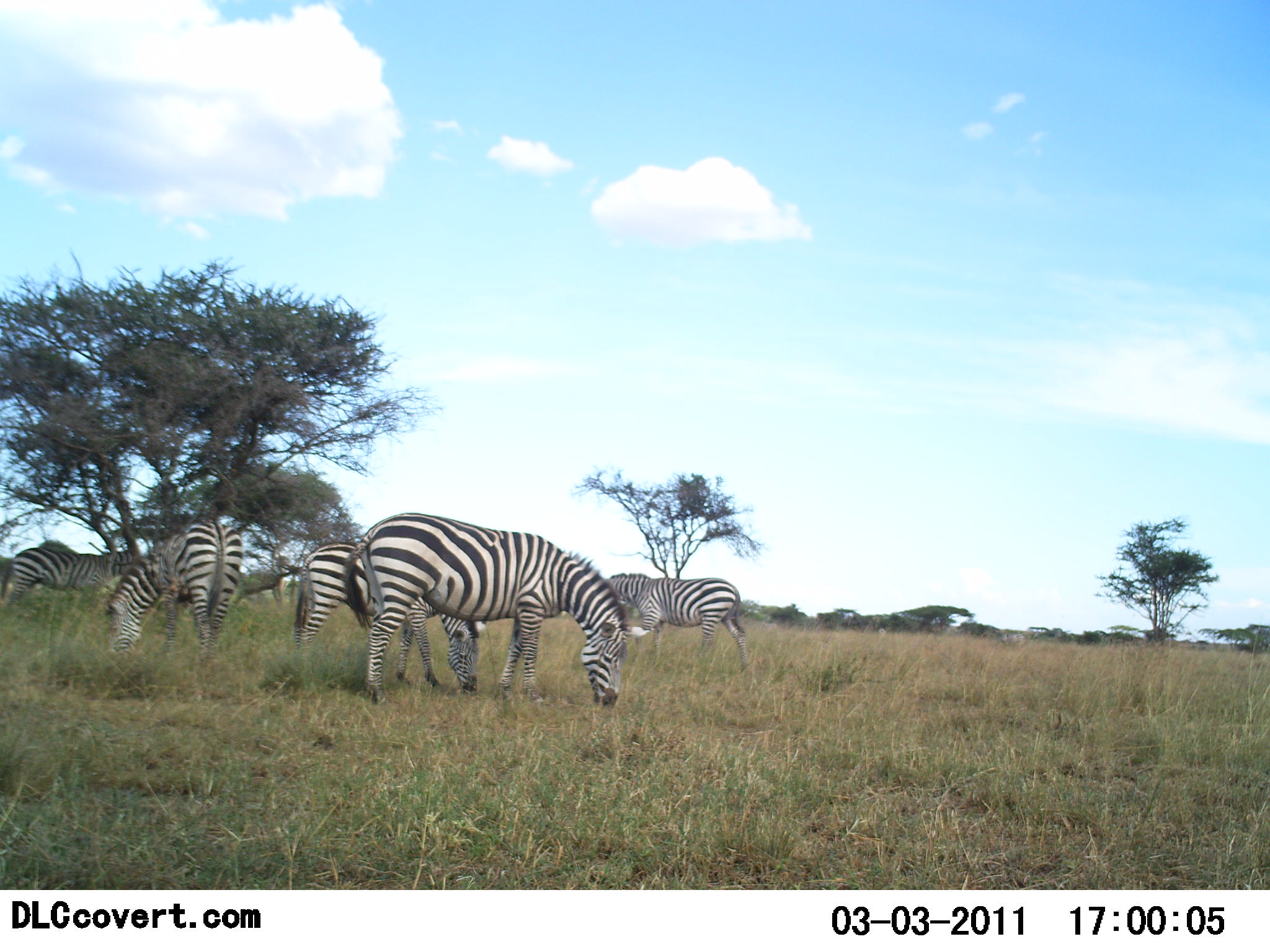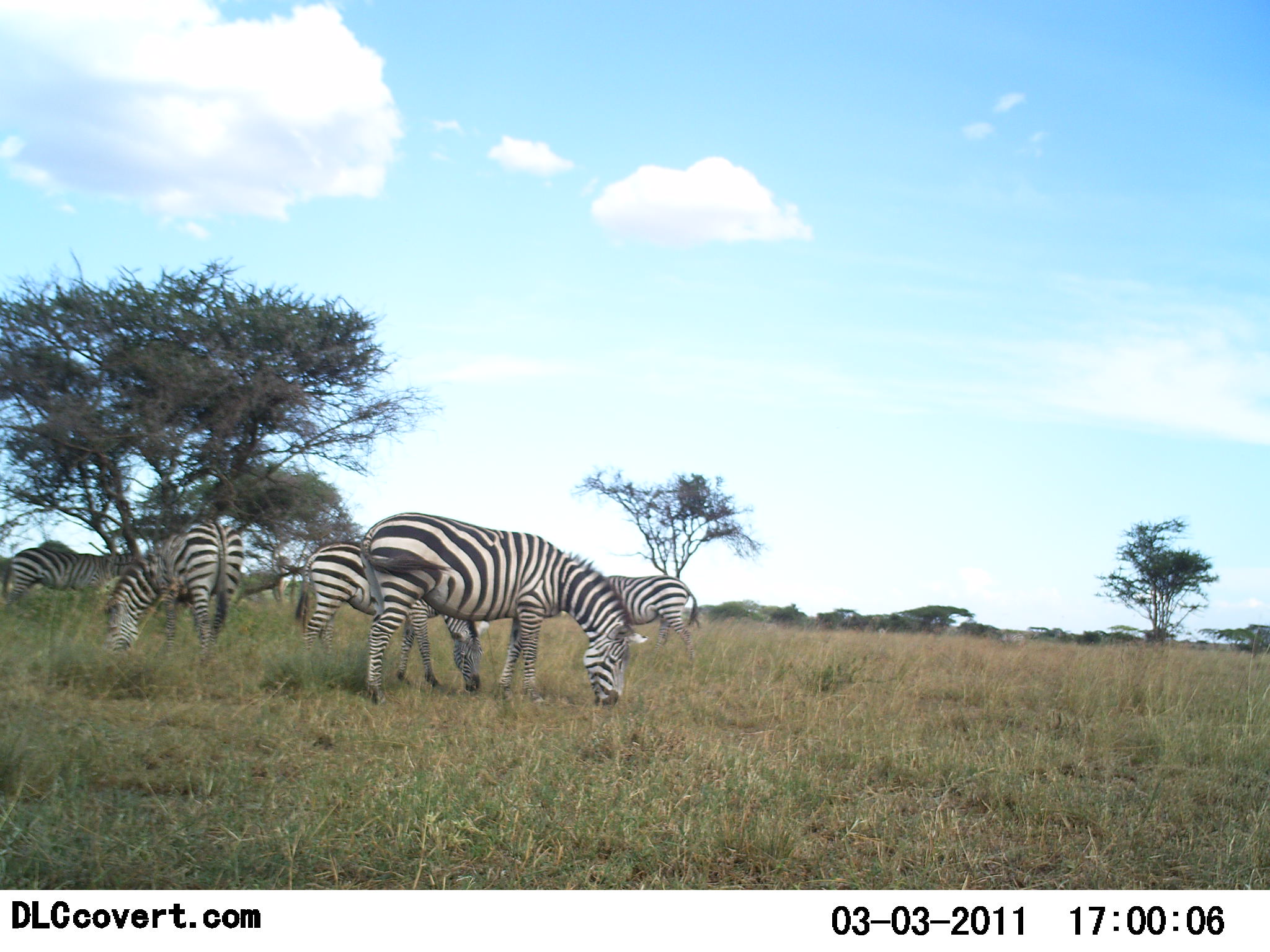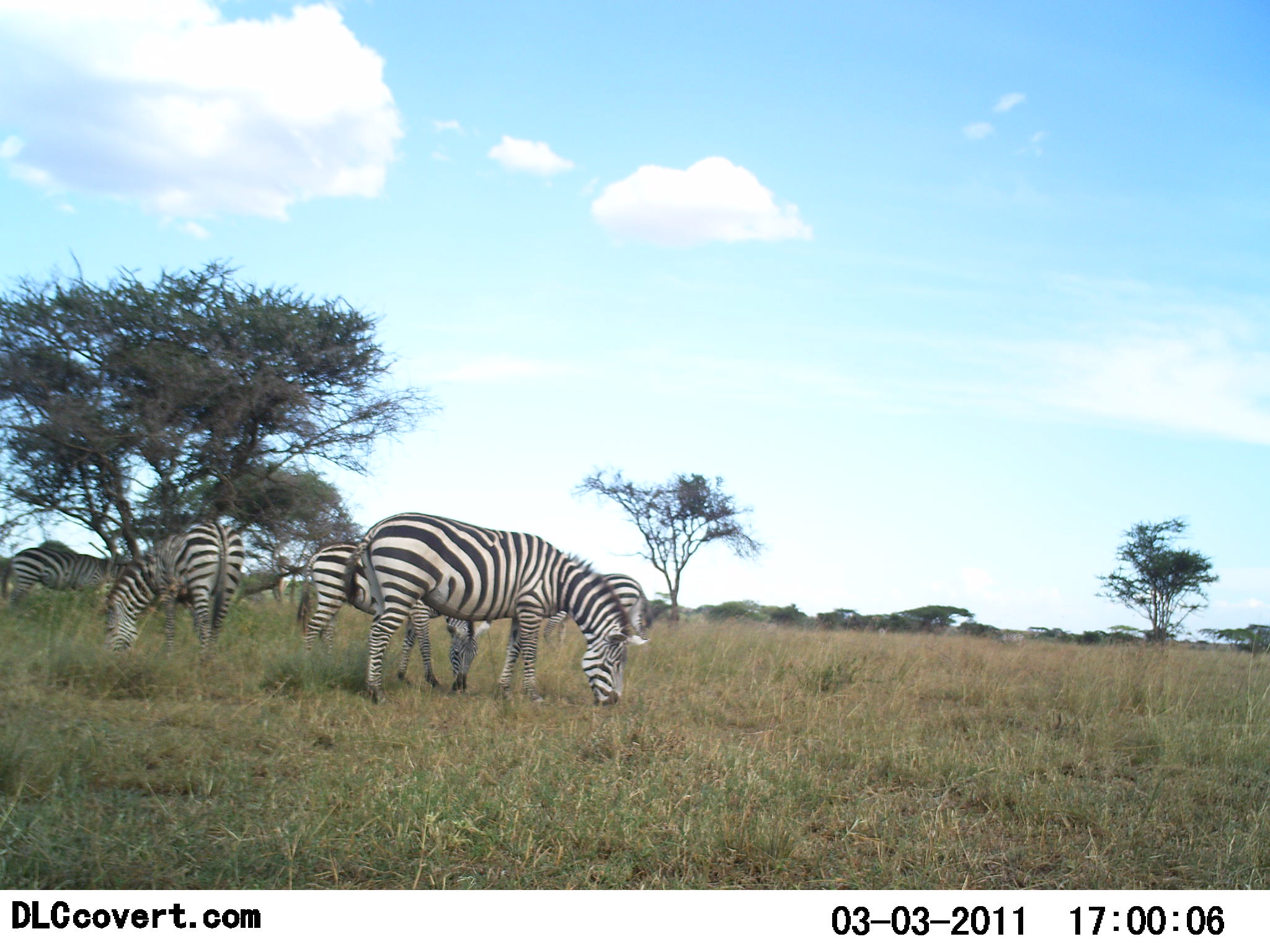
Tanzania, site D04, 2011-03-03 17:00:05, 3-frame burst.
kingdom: Animalia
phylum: Chordata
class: Mammalia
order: Perissodactyla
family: Equidae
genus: Equus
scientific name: Equus quagga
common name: plains zebra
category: zebra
Zebra (plains zebra) (Equus quagga), count 5. Behavior (volunteer vote fractions): standing 42%, resting 0%, moving 25%, interacting 0%. Young present (vote fraction): 0%. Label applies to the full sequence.